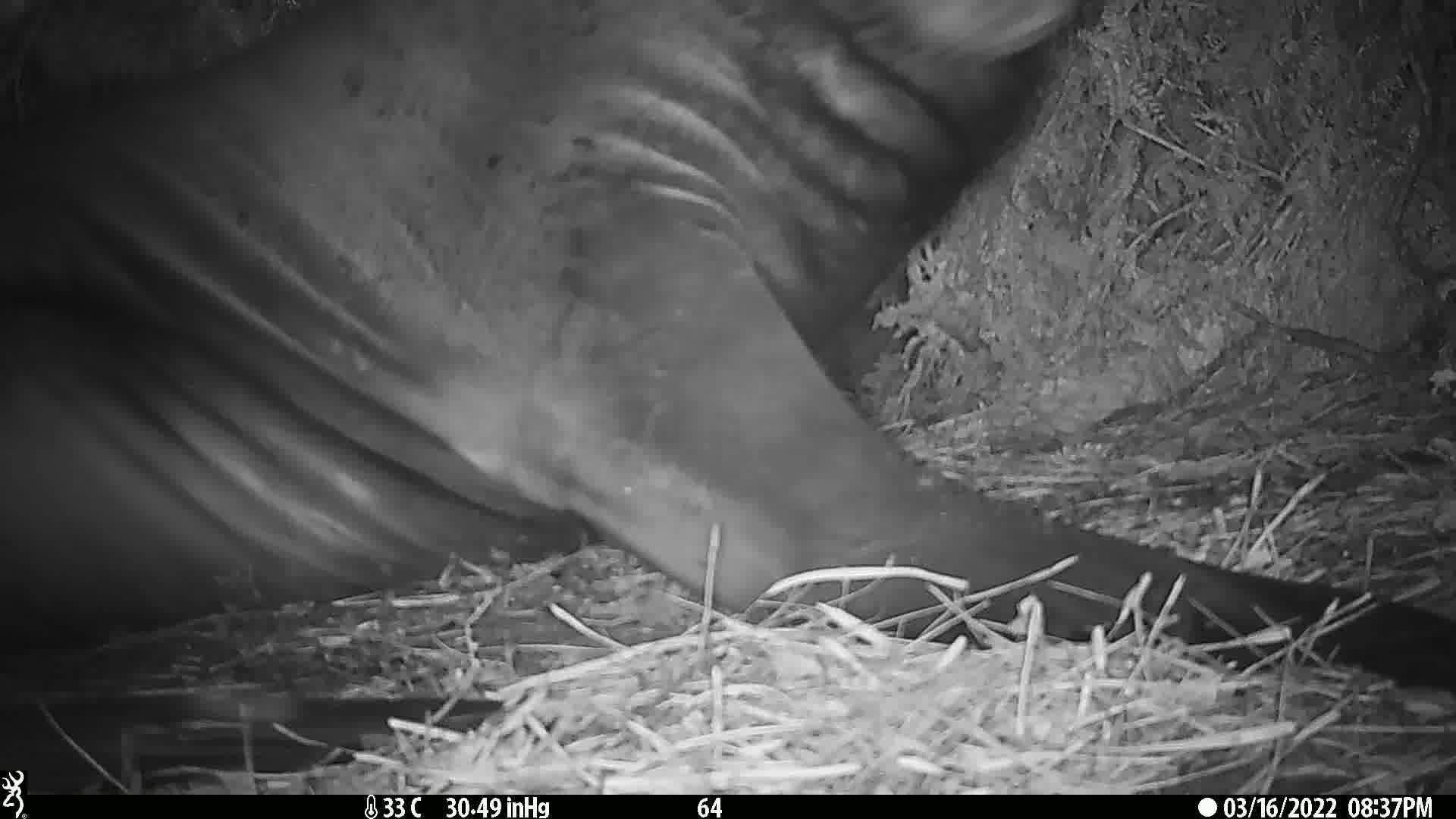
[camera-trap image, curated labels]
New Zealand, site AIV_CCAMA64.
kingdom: Animalia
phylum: Chordata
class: Mammalia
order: Carnivora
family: Otariidae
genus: Phocarctos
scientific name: Phocarctos hookeri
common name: new zealand sea lion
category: sealion